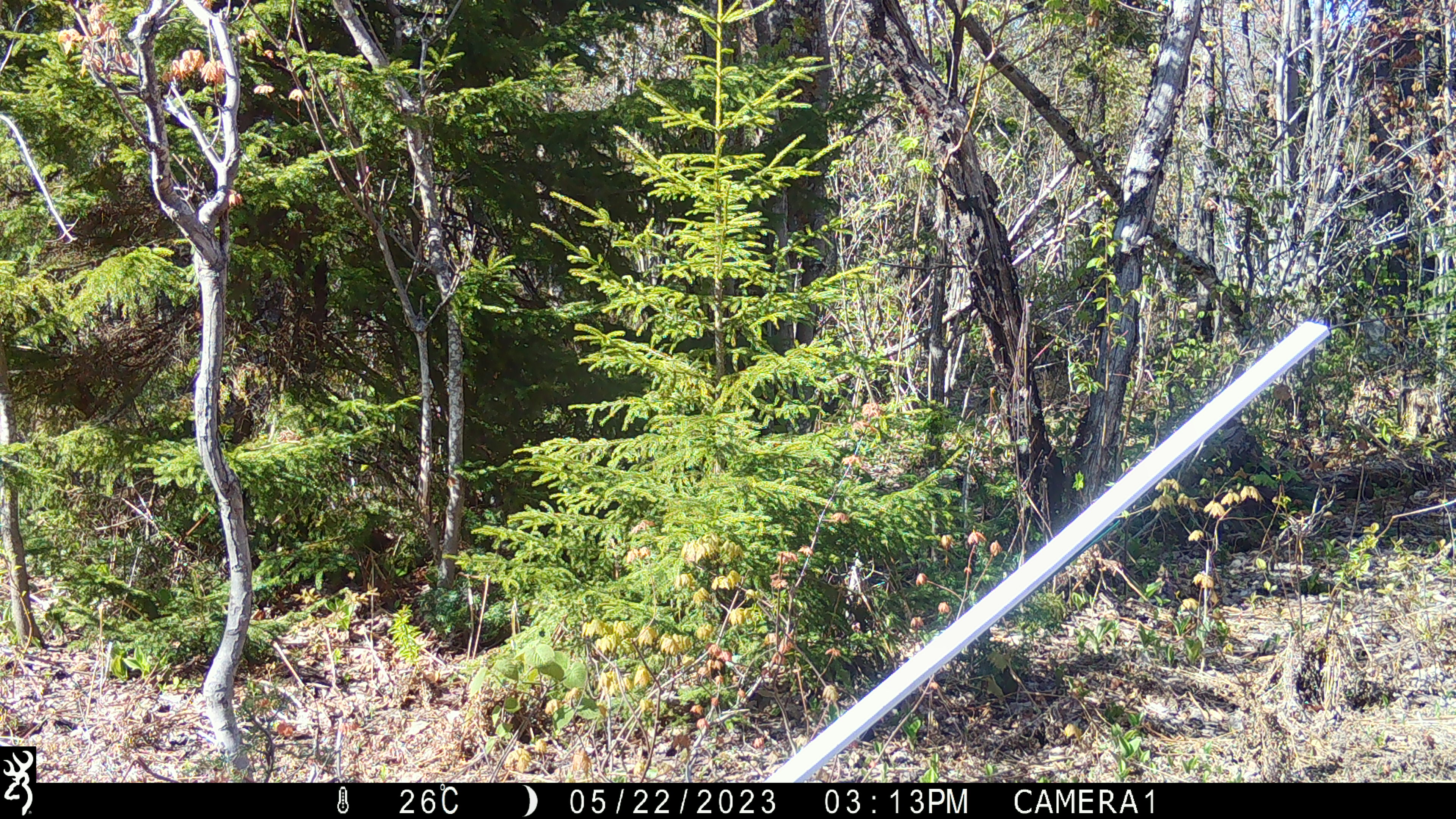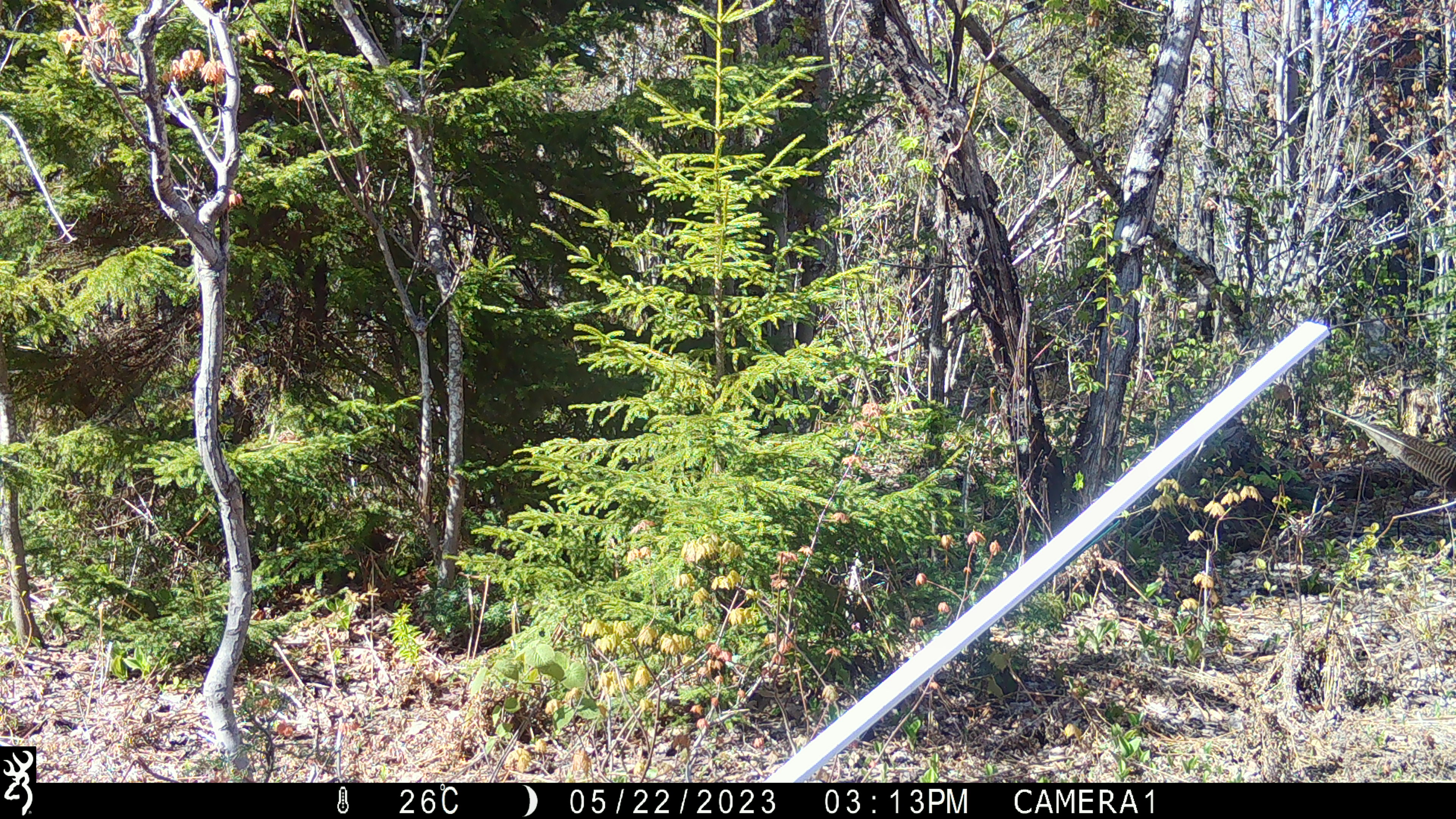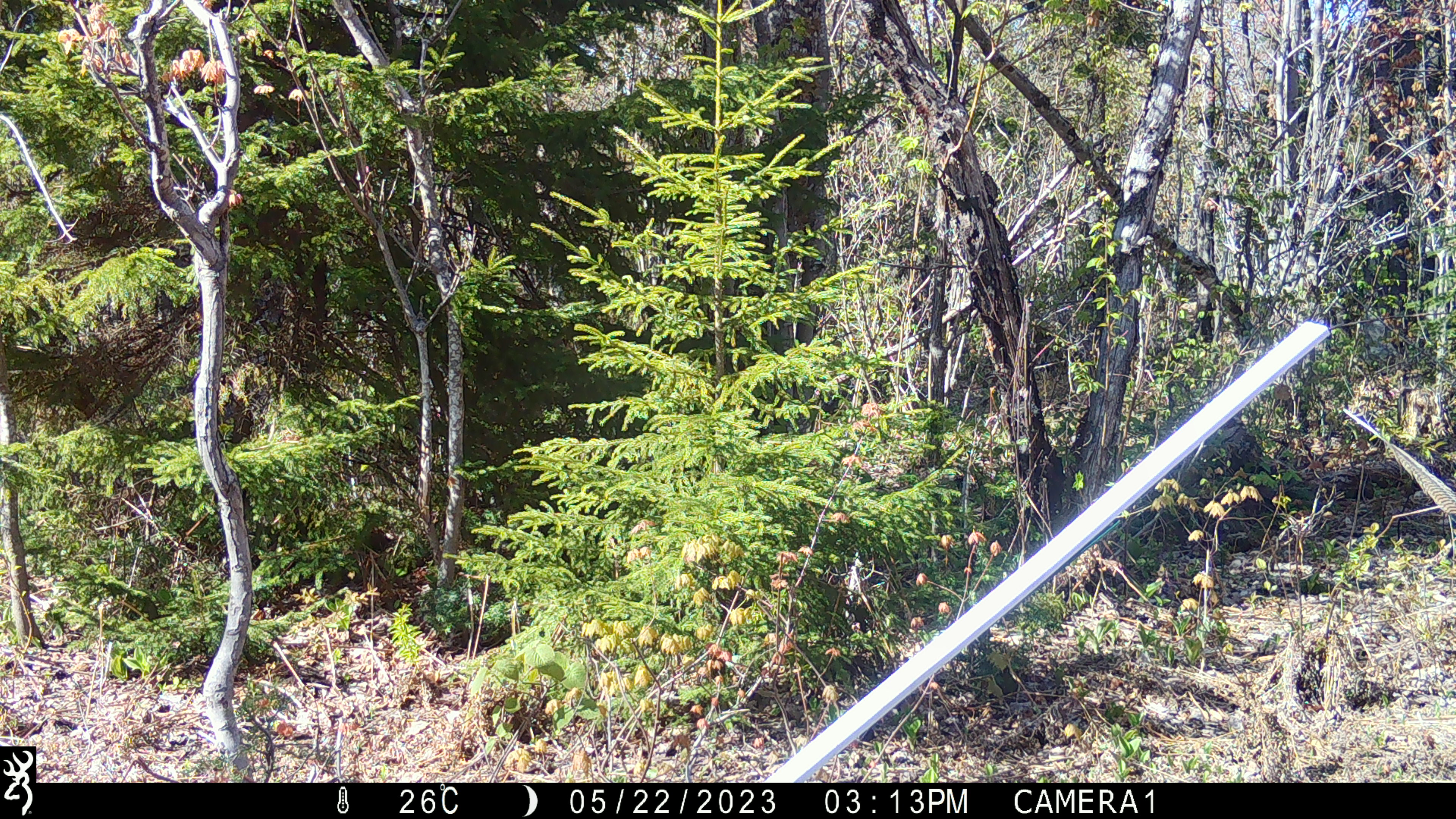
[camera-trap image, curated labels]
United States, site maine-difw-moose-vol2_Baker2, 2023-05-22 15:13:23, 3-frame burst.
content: unidentified animal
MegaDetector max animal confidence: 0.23